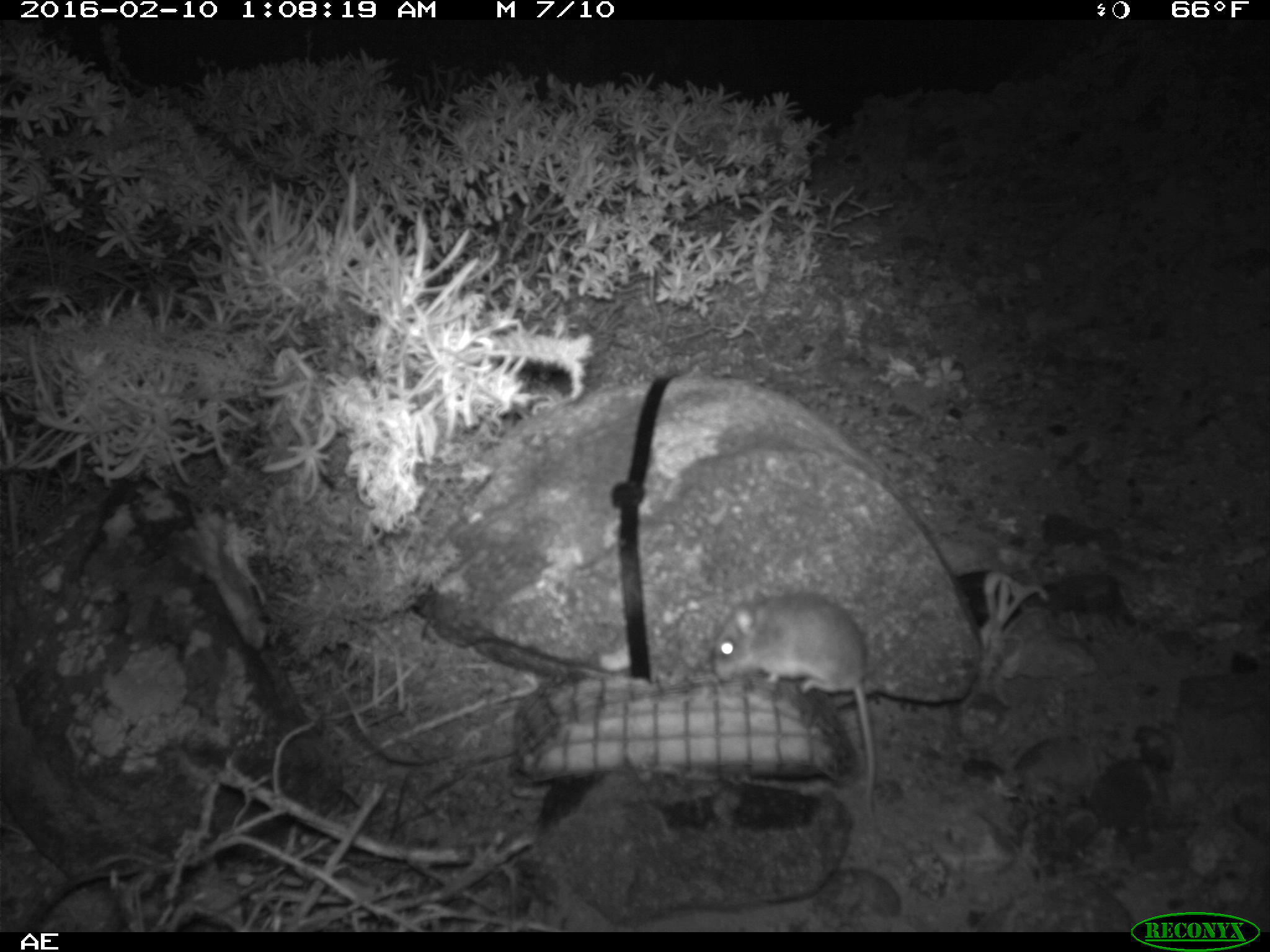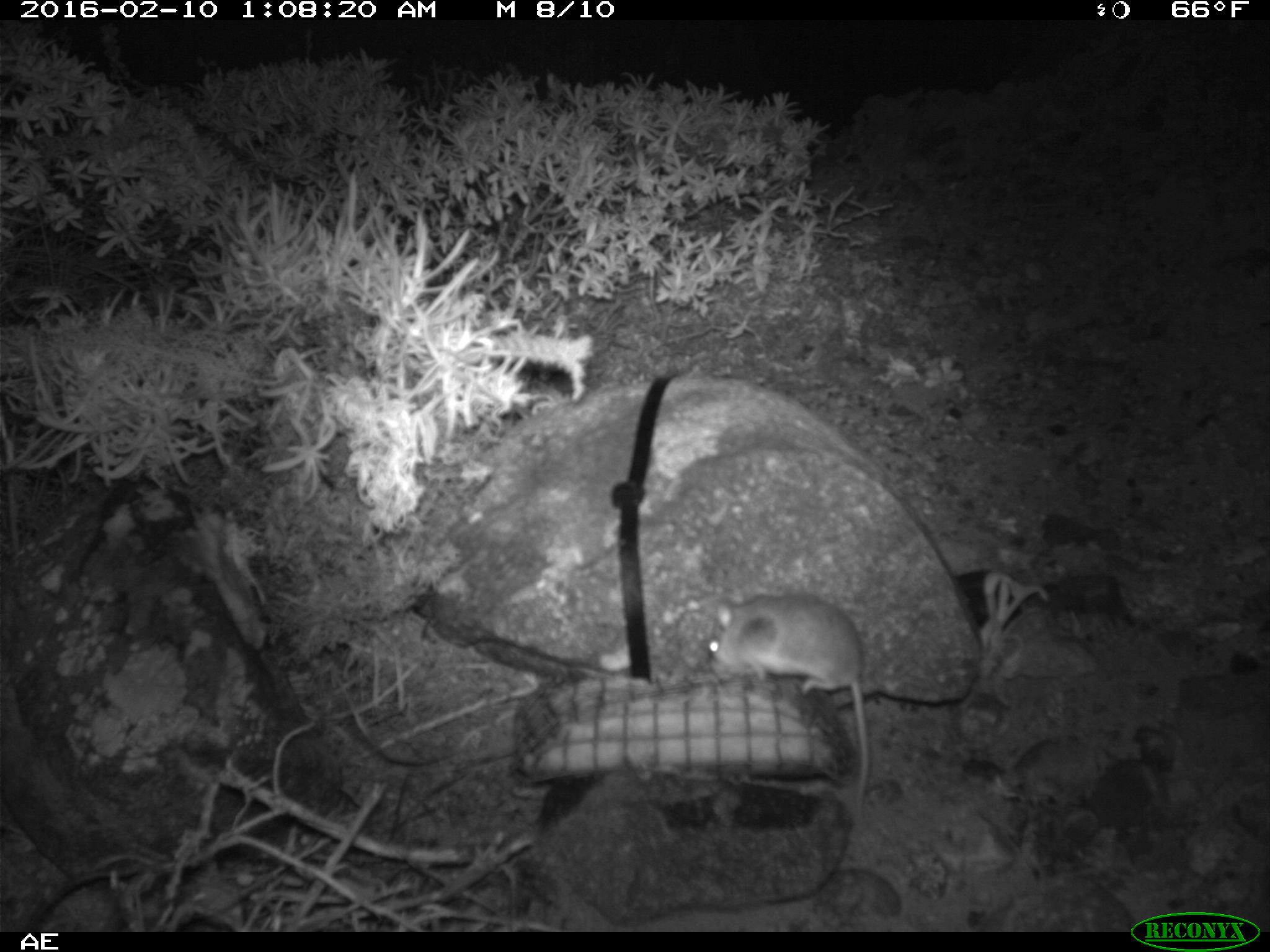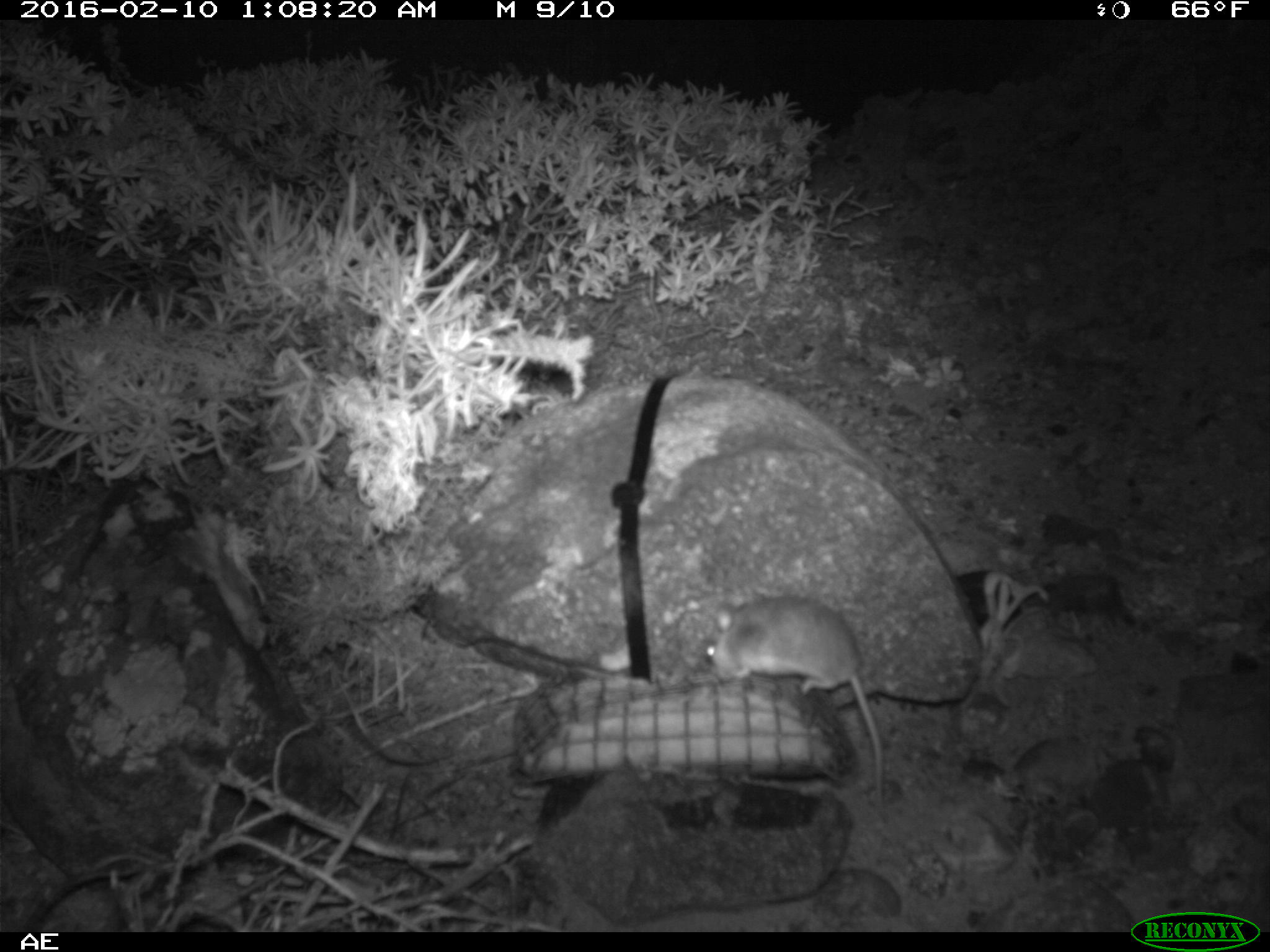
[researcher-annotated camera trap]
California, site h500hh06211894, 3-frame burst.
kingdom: Animalia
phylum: Chordata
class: Mammalia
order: Rodentia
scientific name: Rodentia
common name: rodent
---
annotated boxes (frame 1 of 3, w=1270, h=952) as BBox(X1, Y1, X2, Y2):
rodent: BBox(711, 593, 874, 819)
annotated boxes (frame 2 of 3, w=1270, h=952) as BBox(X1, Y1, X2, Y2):
rodent: BBox(709, 594, 869, 819)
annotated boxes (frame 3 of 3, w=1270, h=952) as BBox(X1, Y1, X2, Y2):
rodent: BBox(708, 589, 883, 817)